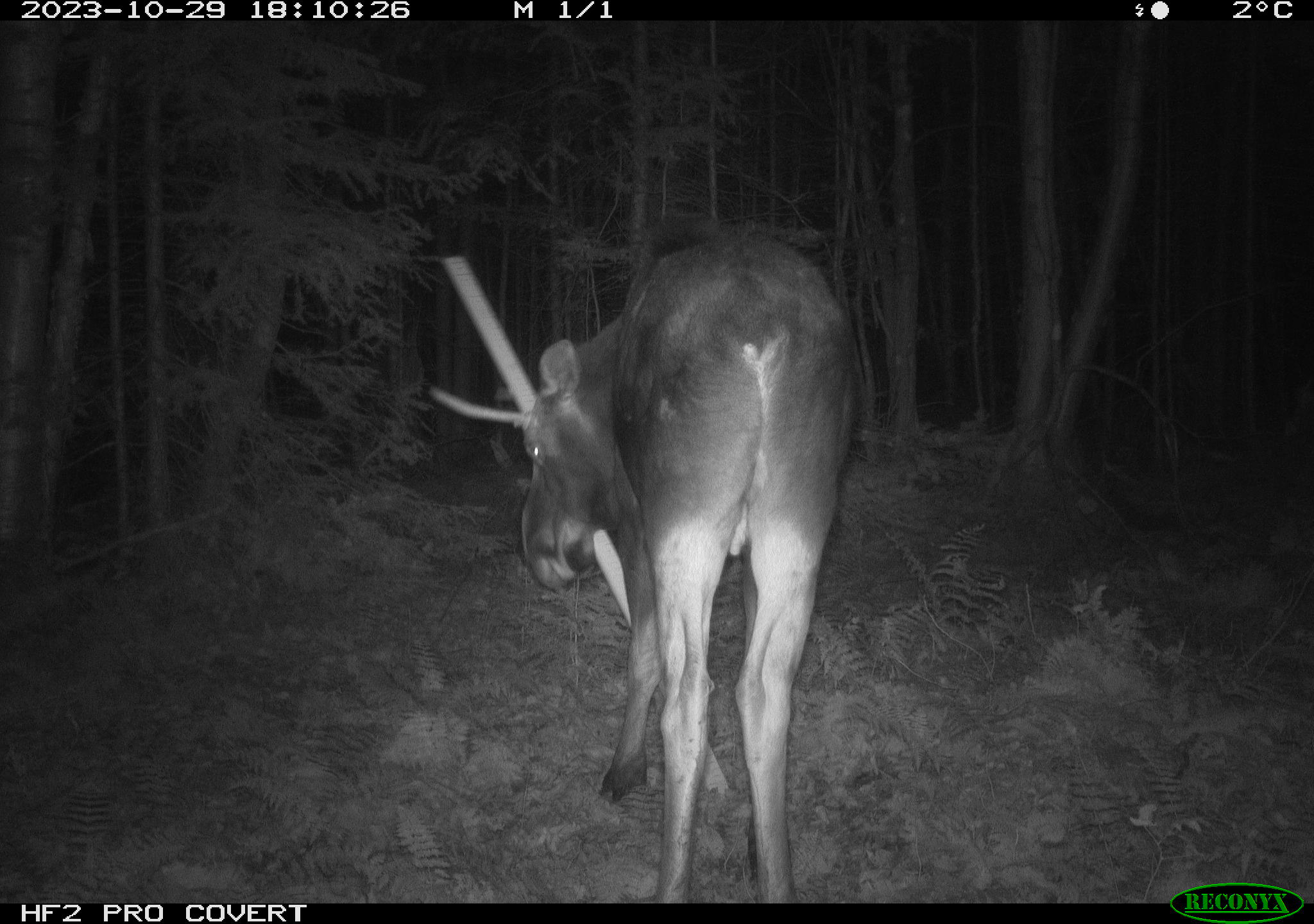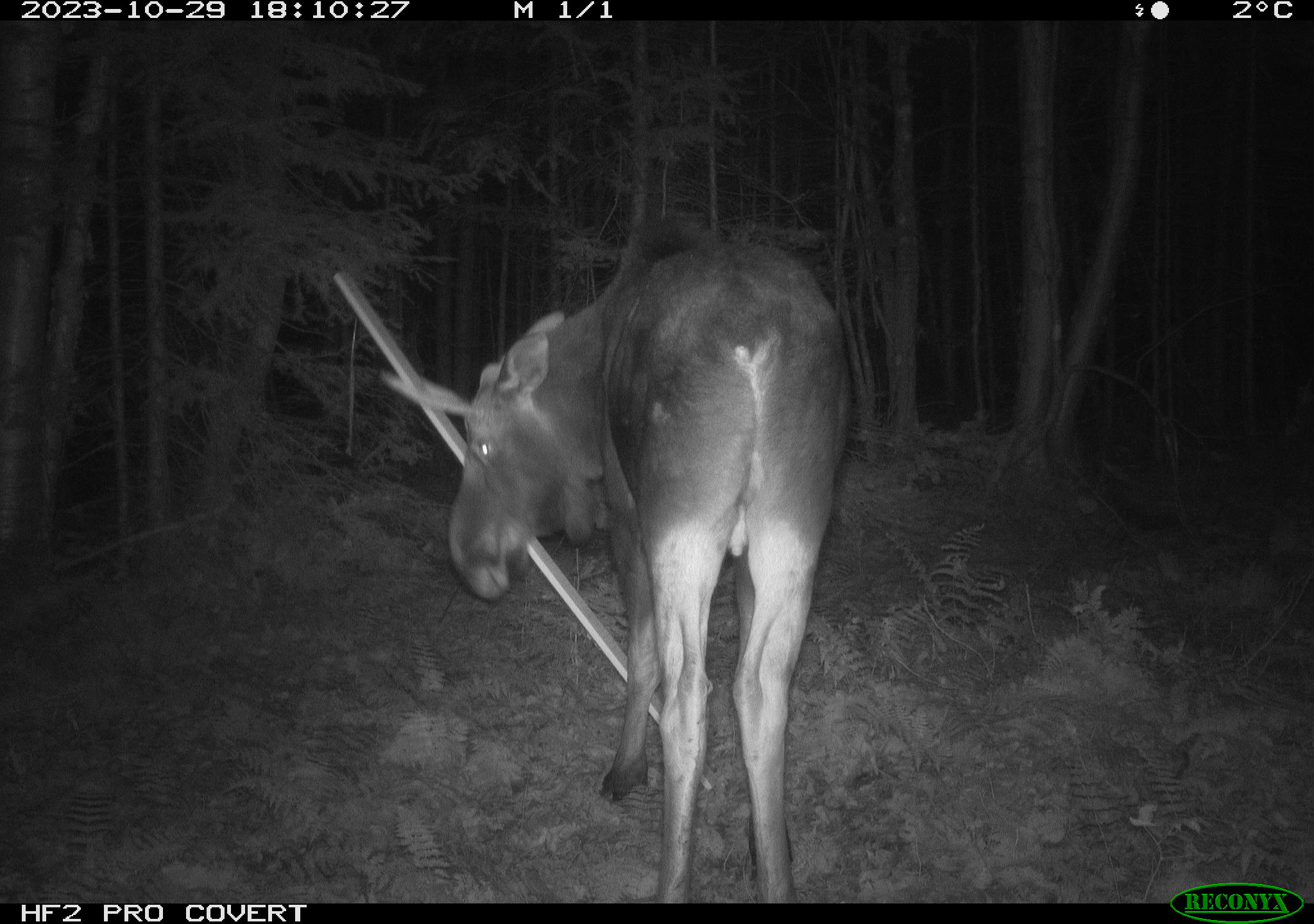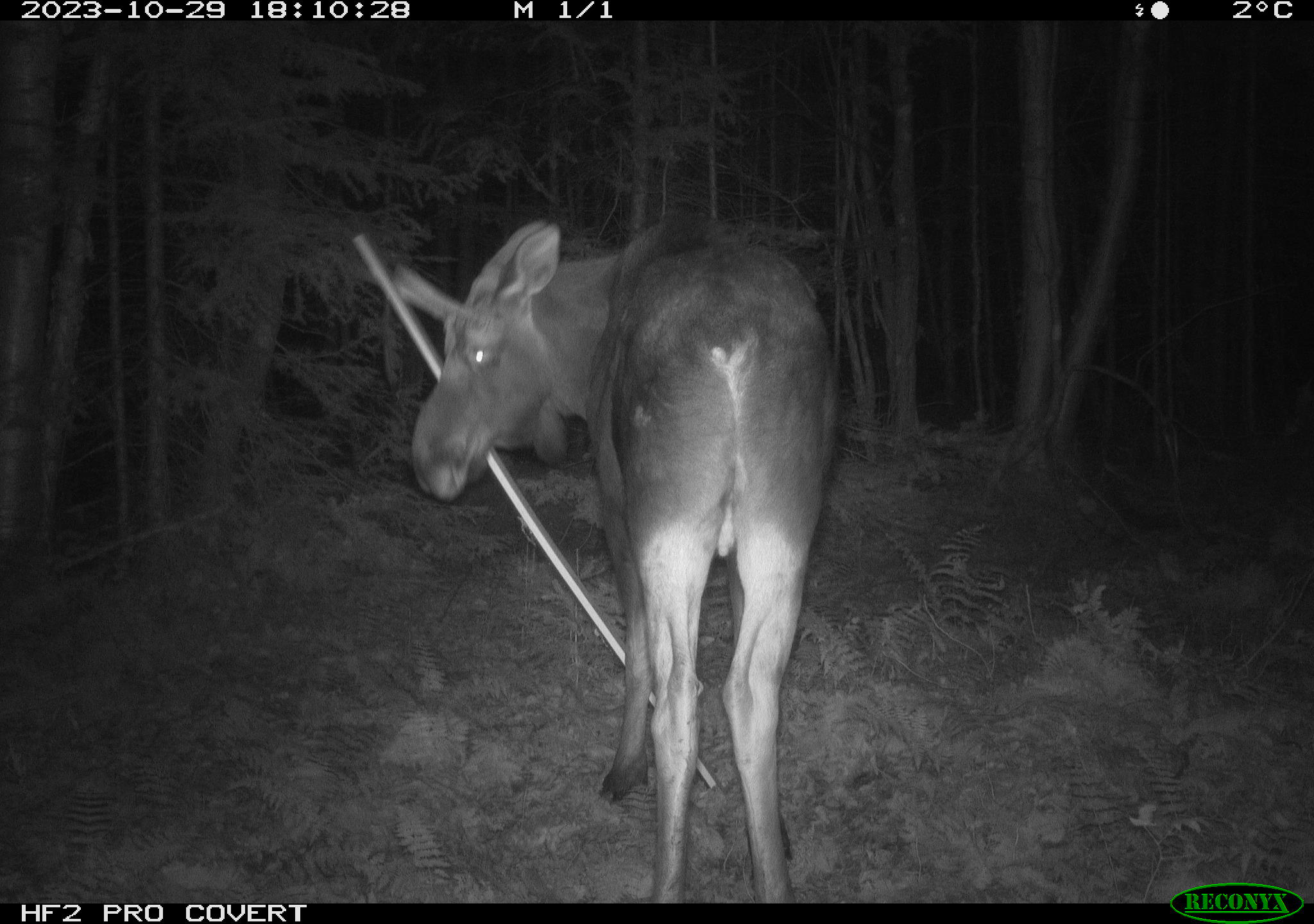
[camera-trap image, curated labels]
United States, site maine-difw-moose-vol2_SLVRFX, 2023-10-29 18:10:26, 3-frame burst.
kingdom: Animalia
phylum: Chordata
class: Mammalia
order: Artiodactyla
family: Cervidae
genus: Alces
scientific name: Alces alces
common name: moose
Moose (Alces alces).